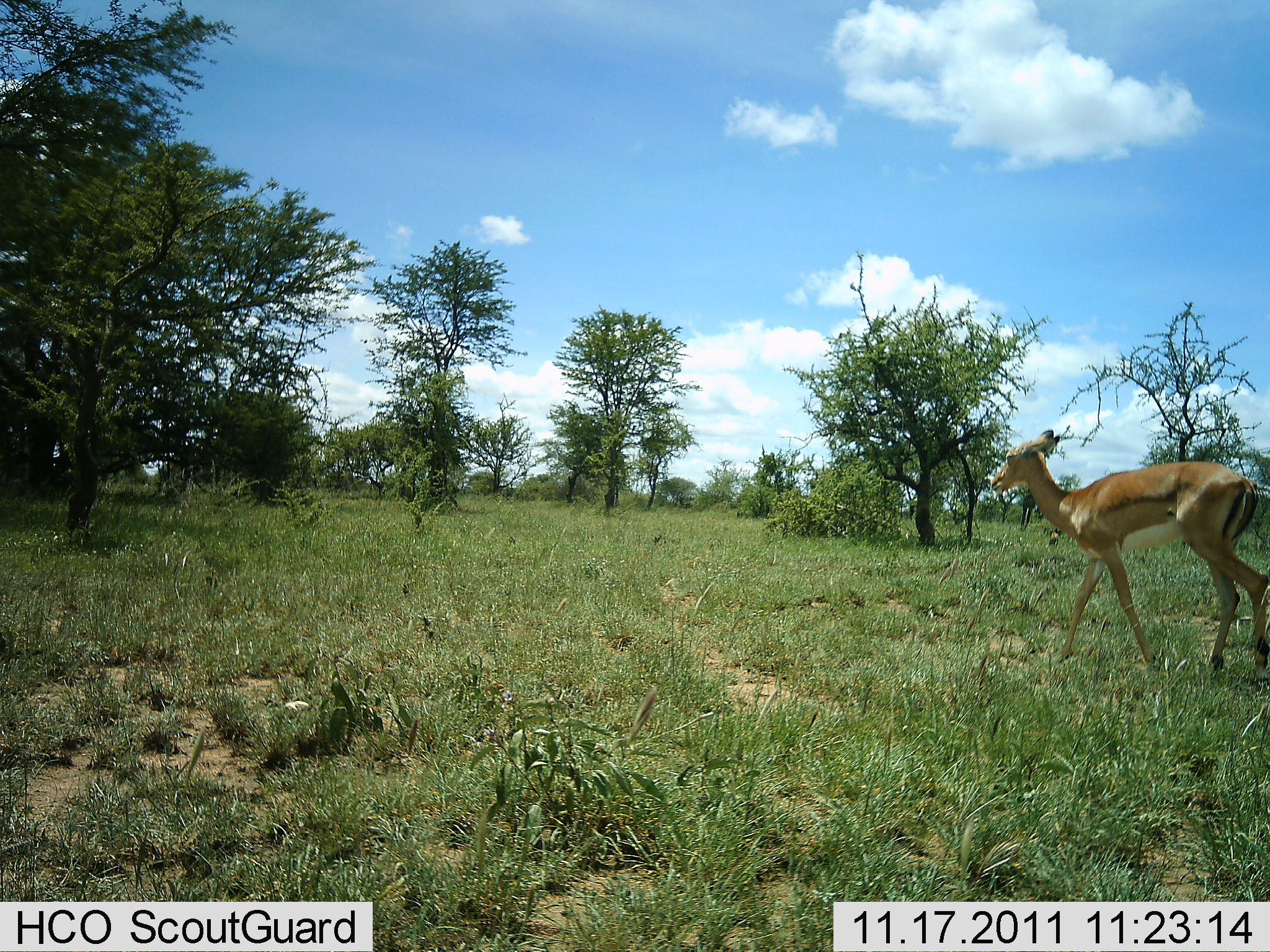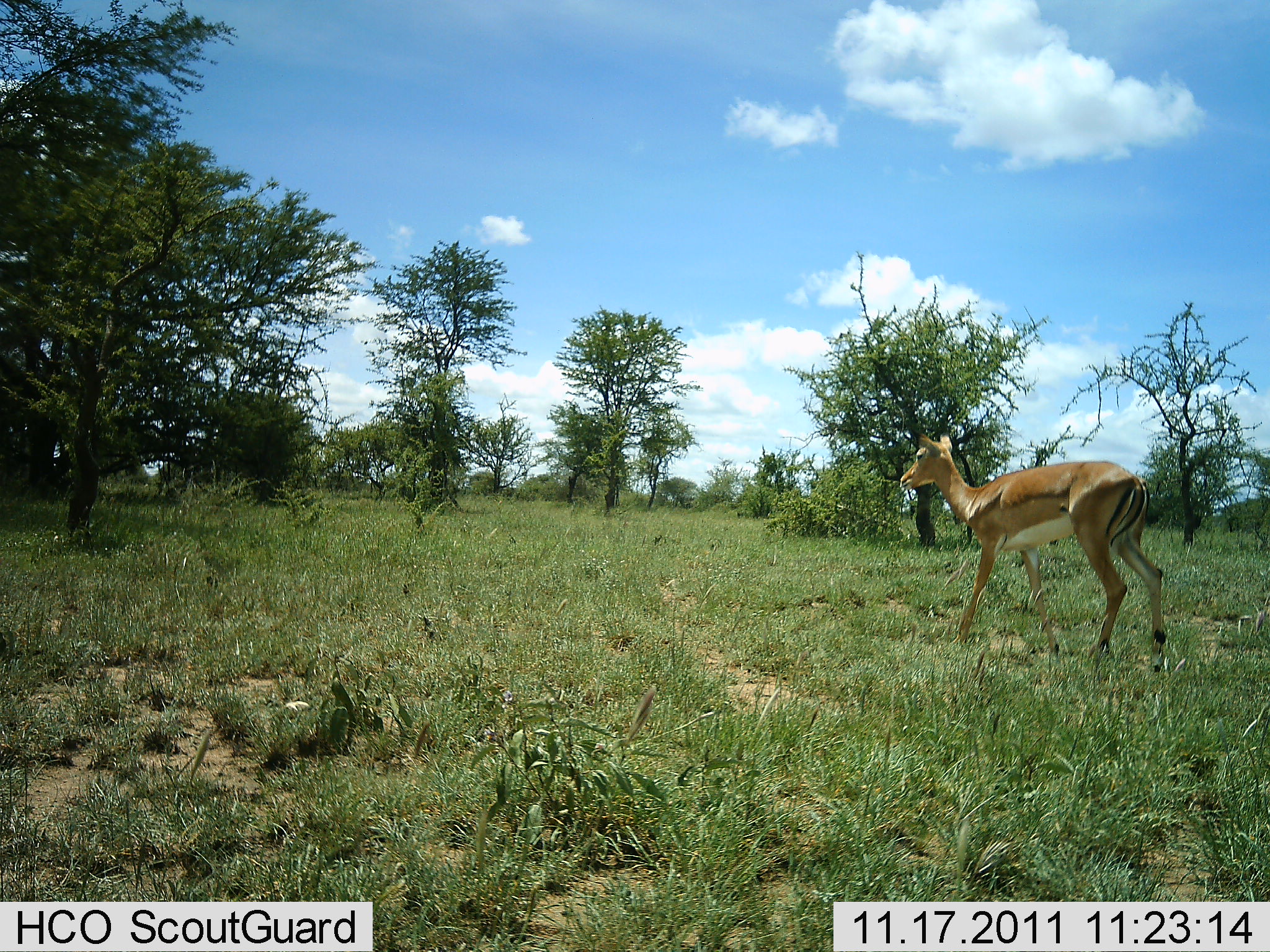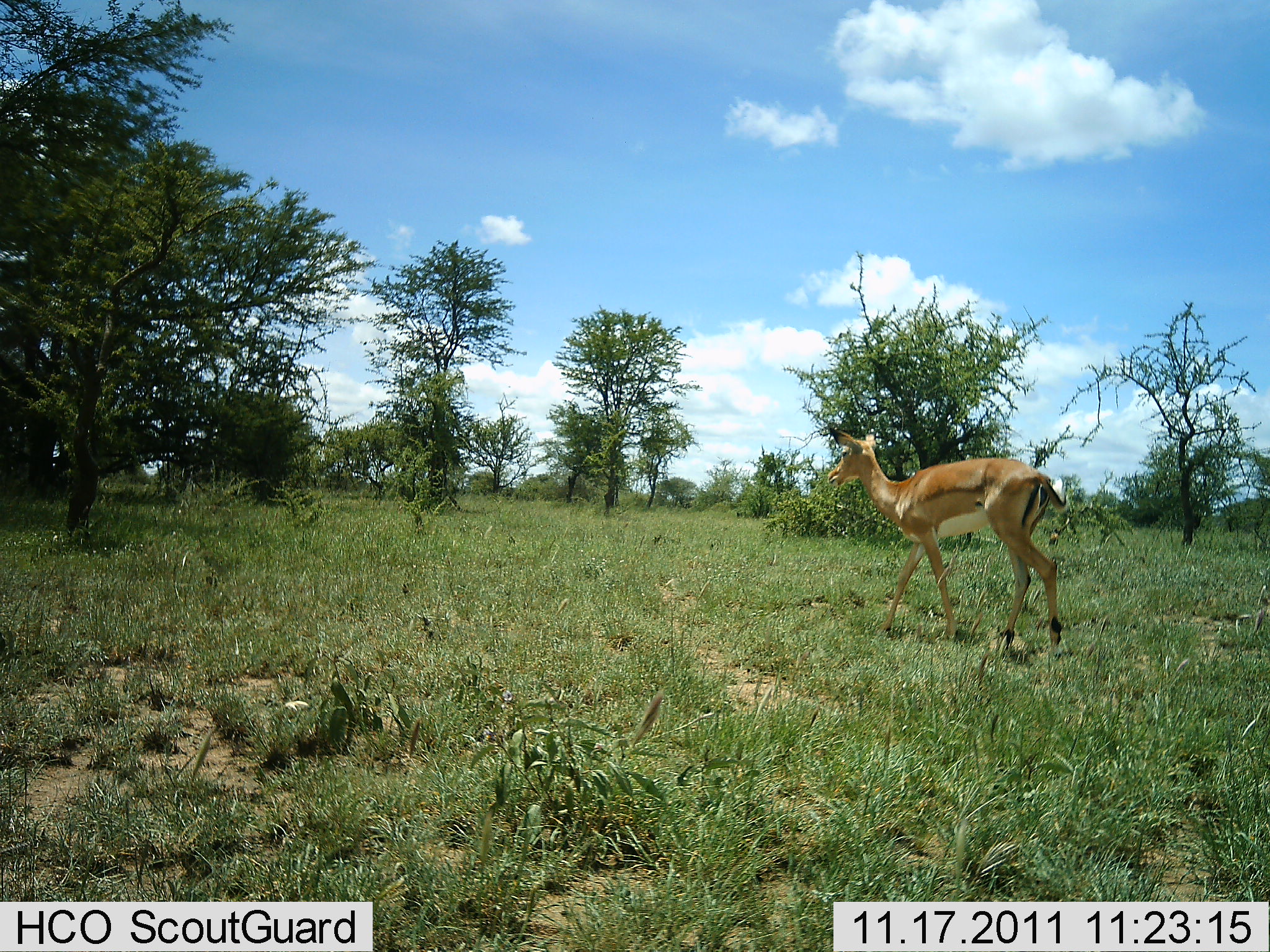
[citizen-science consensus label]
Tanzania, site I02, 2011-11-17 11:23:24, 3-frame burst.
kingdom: Animalia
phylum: Chordata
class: Mammalia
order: Artiodactyla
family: Bovidae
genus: Aepyceros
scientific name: Aepyceros melampus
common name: impala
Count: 1.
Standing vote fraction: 11%.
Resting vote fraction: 0%.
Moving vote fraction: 100%.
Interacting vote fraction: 0%.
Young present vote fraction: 0%.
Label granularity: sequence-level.